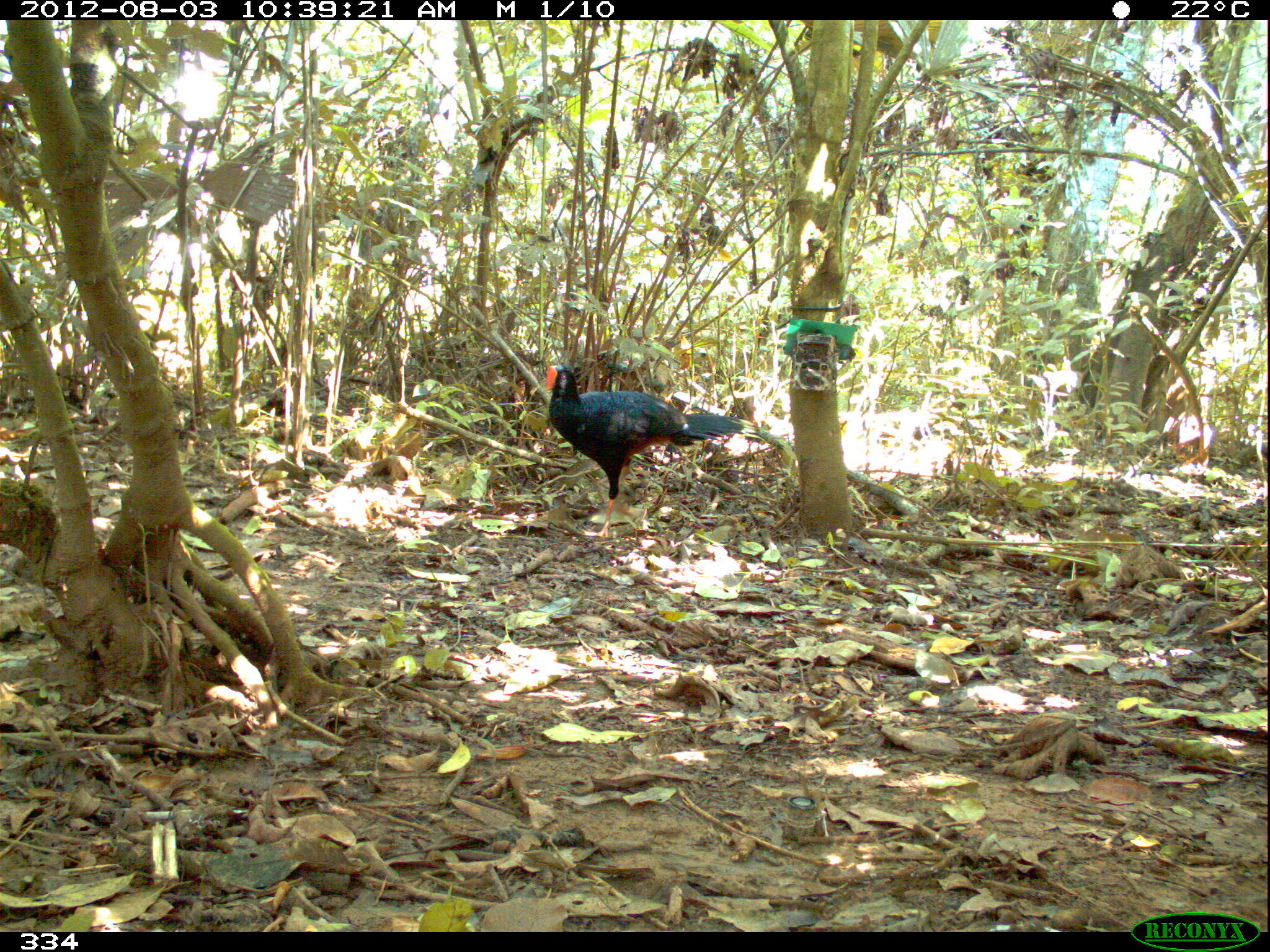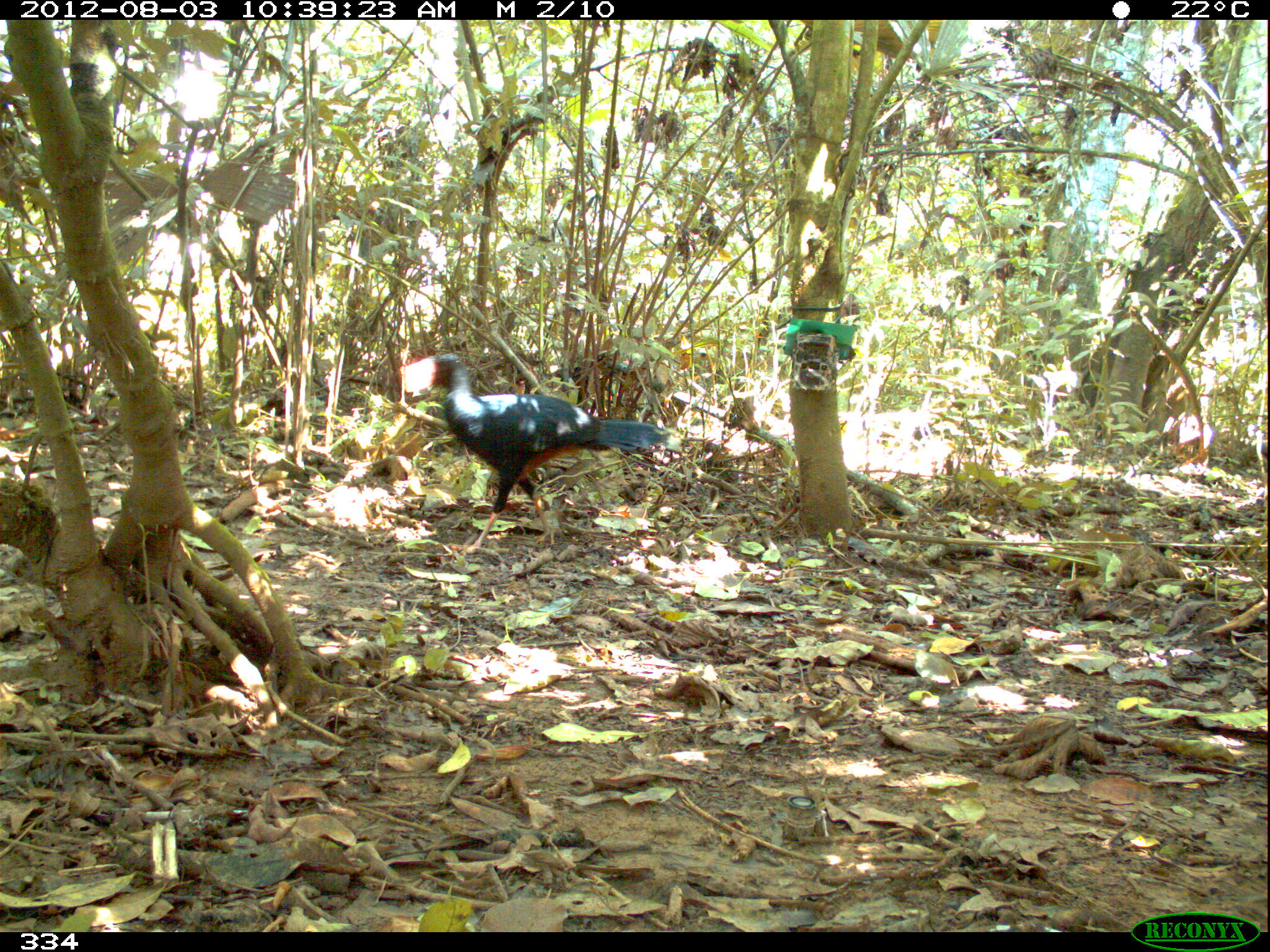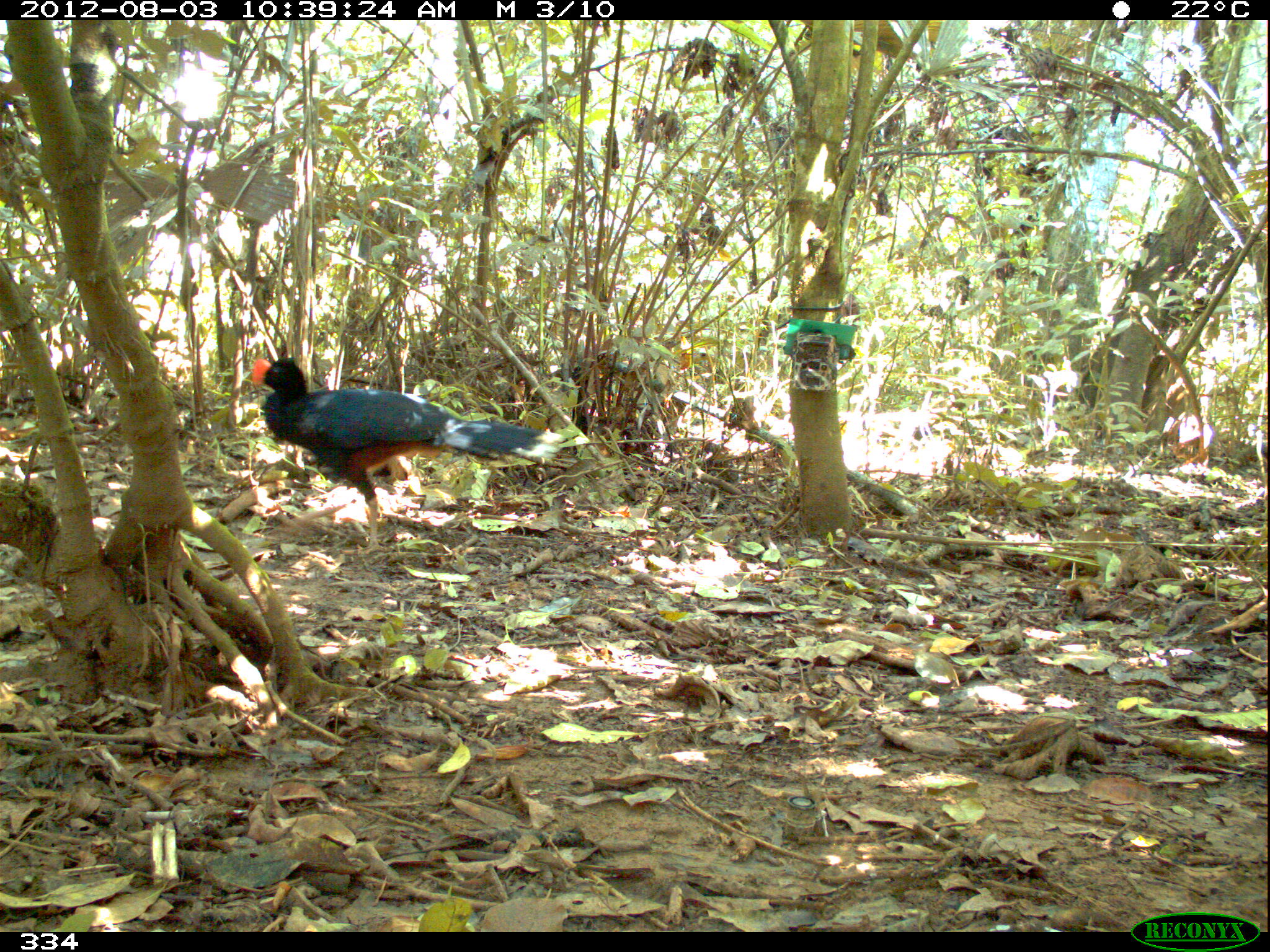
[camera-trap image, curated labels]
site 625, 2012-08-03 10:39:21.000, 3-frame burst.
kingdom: Animalia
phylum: Chordata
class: Aves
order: Galliformes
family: Cracidae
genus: Mitu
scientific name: Mitu tuberosum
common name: razor-billed curassow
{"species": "Mitu tuberosum (razor-billed curassow)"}